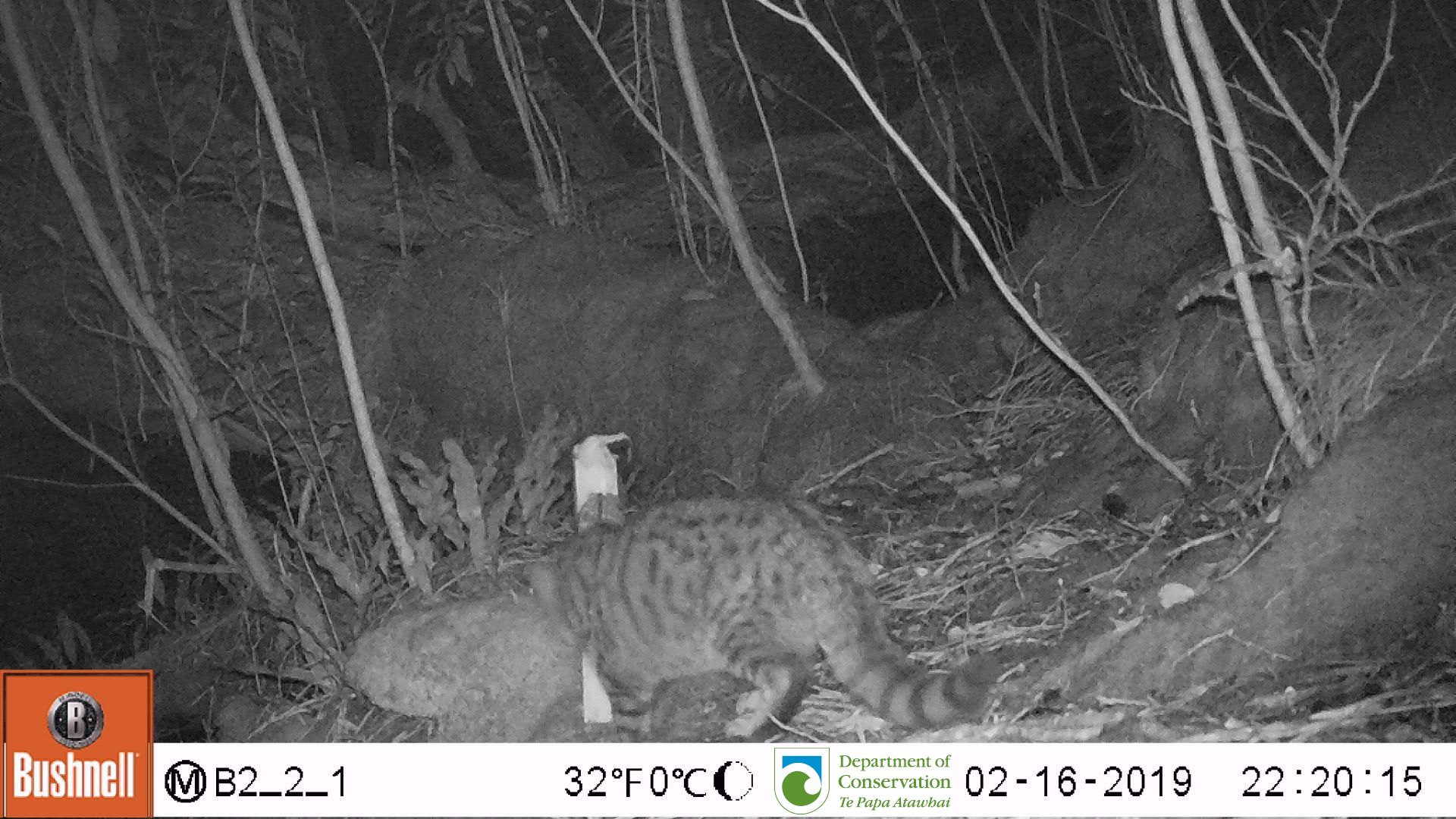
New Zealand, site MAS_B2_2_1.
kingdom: Animalia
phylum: Chordata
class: Mammalia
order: Carnivora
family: Felidae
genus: Felis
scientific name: Felis catus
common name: domestic cat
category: cat